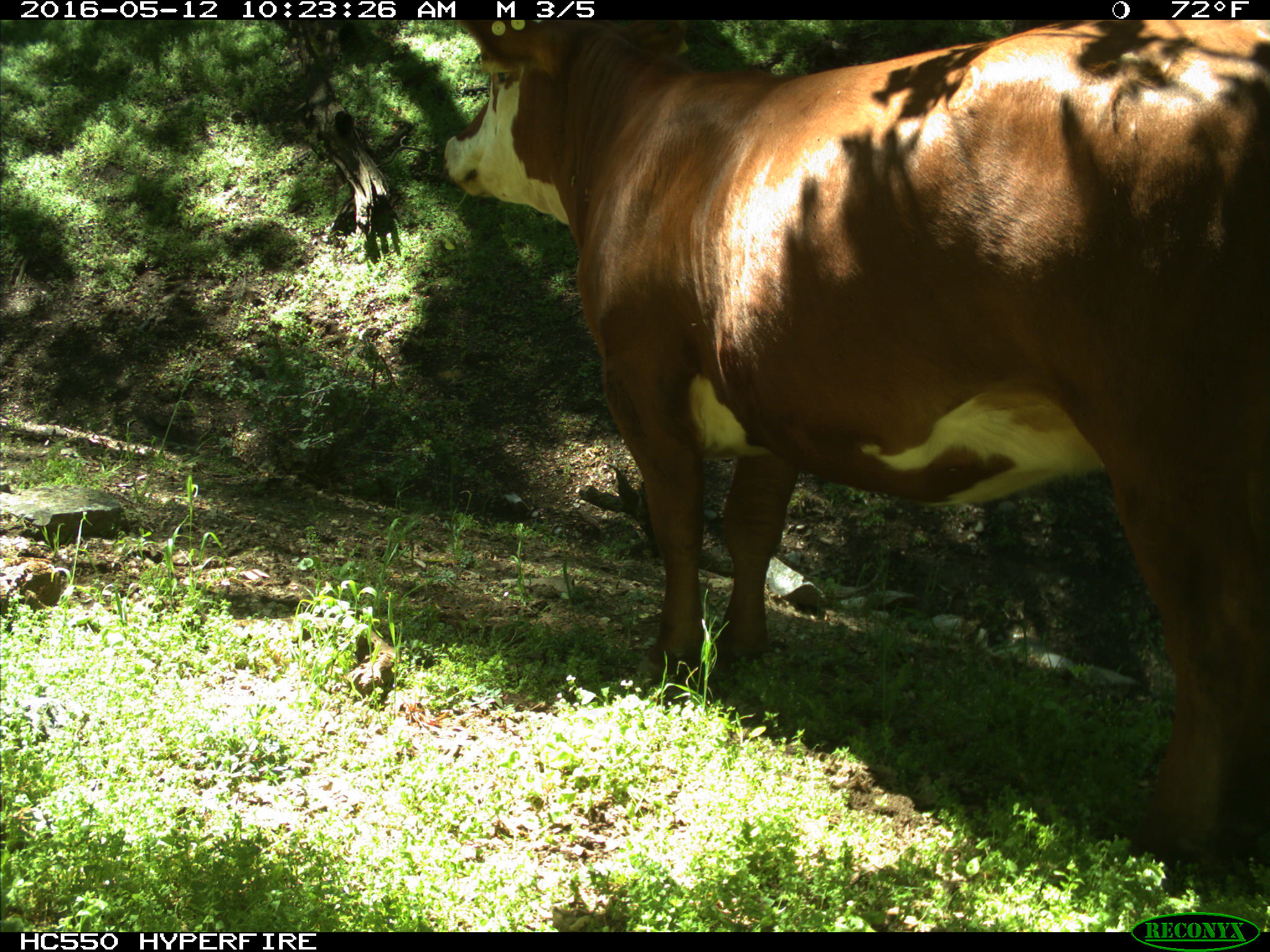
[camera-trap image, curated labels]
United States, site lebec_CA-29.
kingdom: Animalia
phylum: Chordata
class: Mammalia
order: Artiodactyla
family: Bovidae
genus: Bos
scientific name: Bos taurus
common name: domestic cow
Bos taurus (domestic cow).